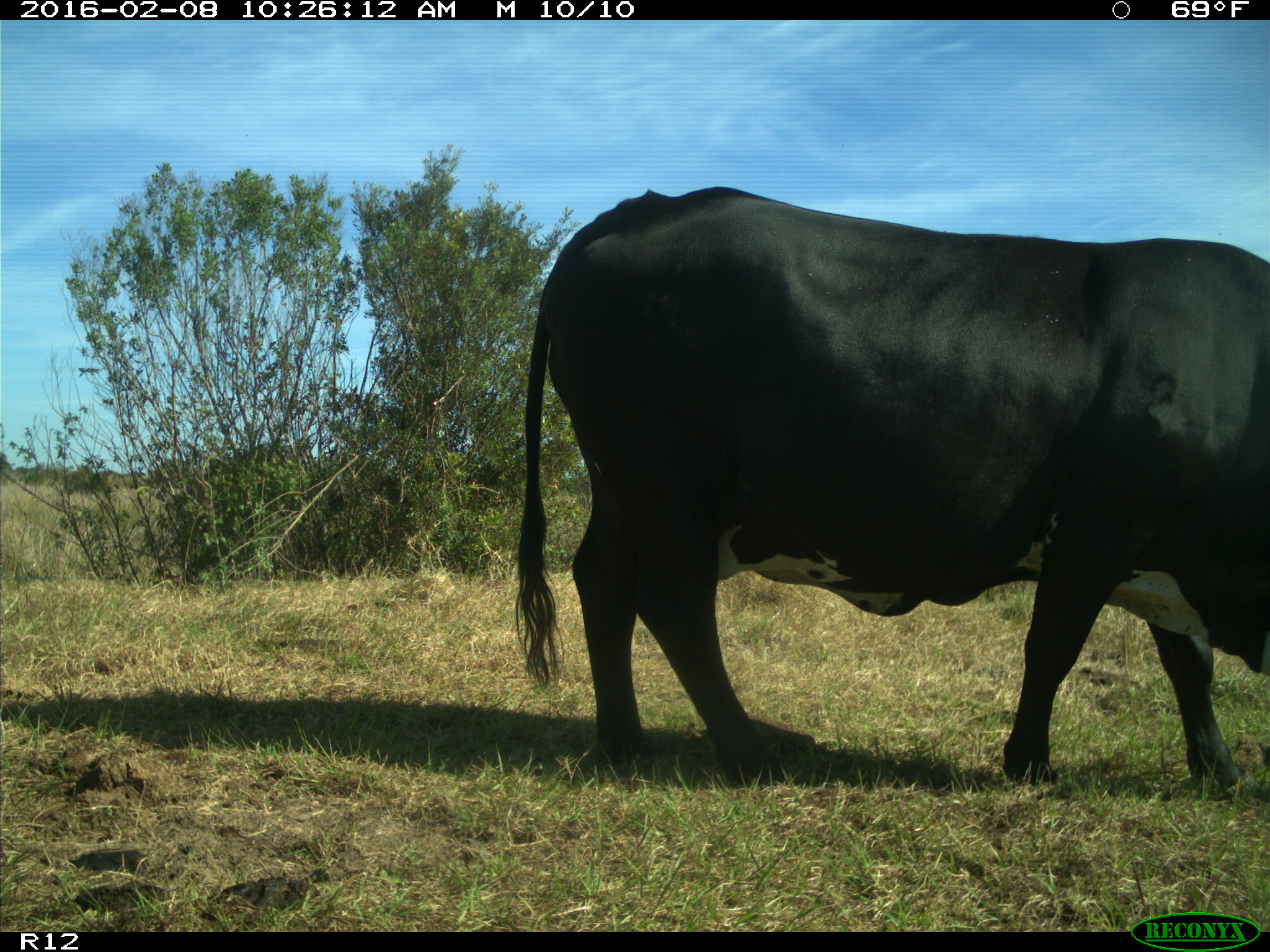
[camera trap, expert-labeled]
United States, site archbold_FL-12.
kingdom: Animalia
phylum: Chordata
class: Mammalia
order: Artiodactyla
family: Bovidae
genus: Bos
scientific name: Bos taurus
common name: domestic cow